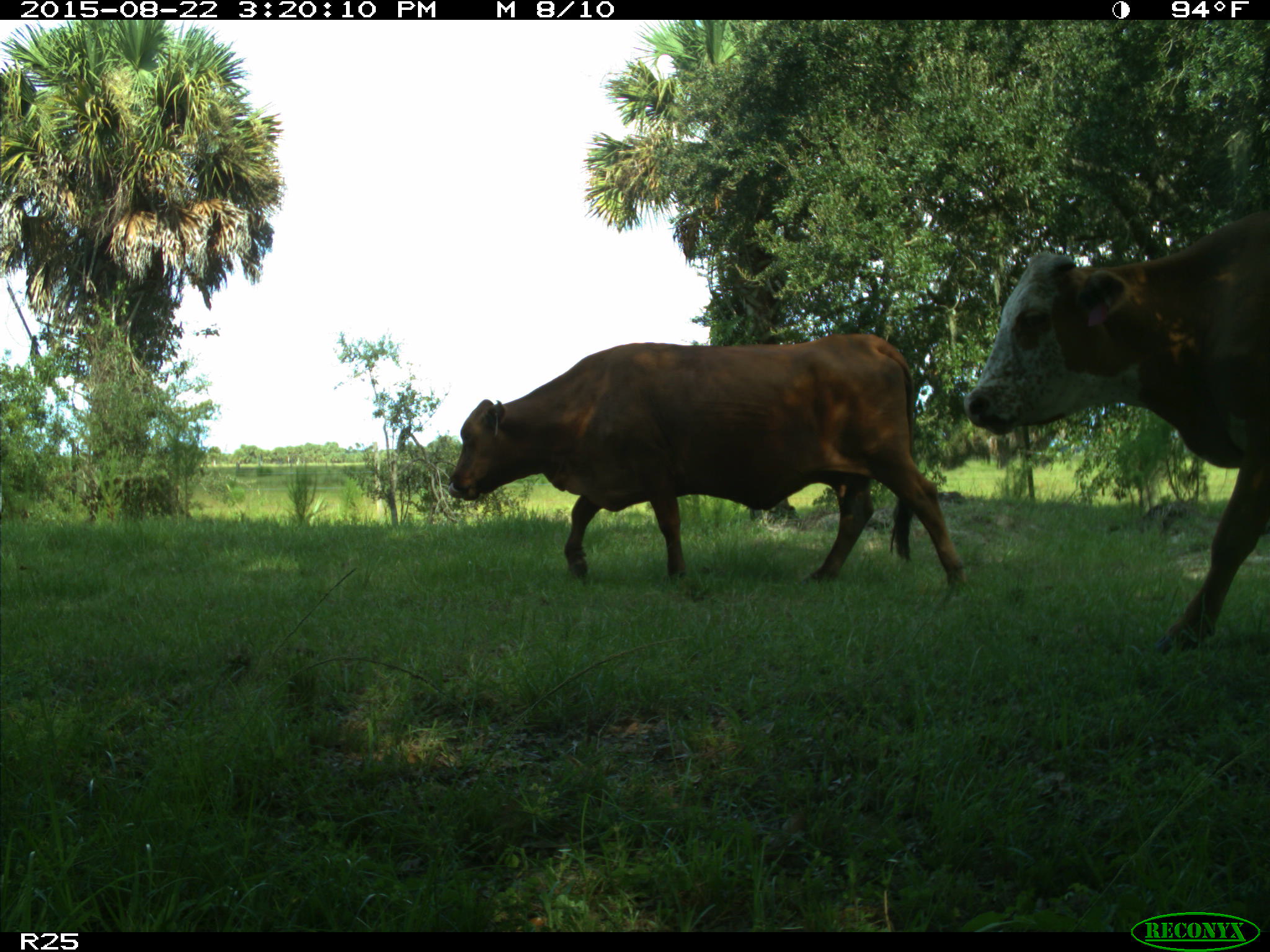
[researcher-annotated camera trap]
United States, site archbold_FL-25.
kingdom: Animalia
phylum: Chordata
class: Mammalia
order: Artiodactyla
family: Bovidae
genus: Bos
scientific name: Bos taurus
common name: domestic cow